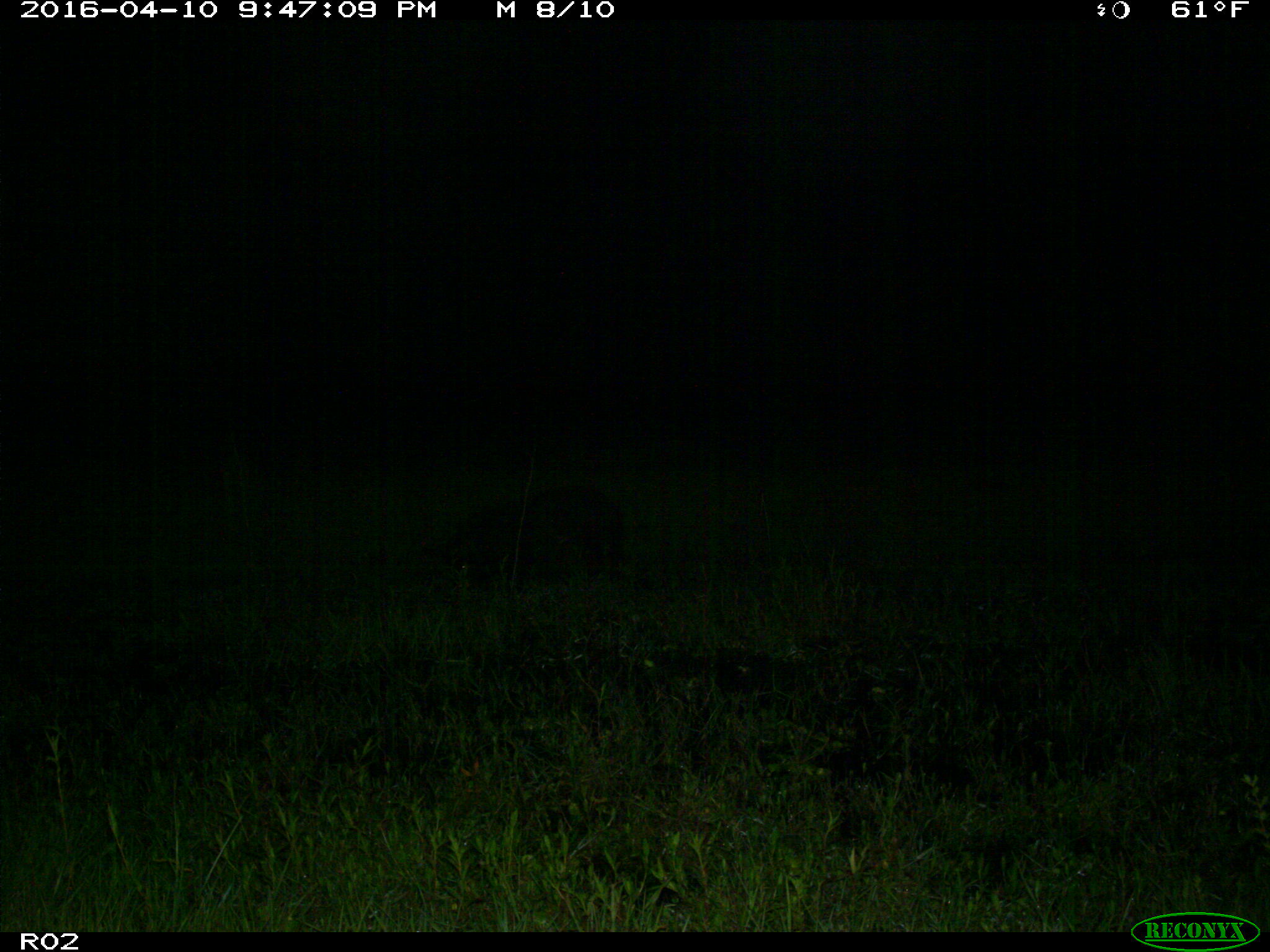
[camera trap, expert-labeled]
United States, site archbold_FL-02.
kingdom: Animalia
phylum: Chordata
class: Mammalia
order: Artiodactyla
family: Suidae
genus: Sus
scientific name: Sus scrofa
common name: wild boar